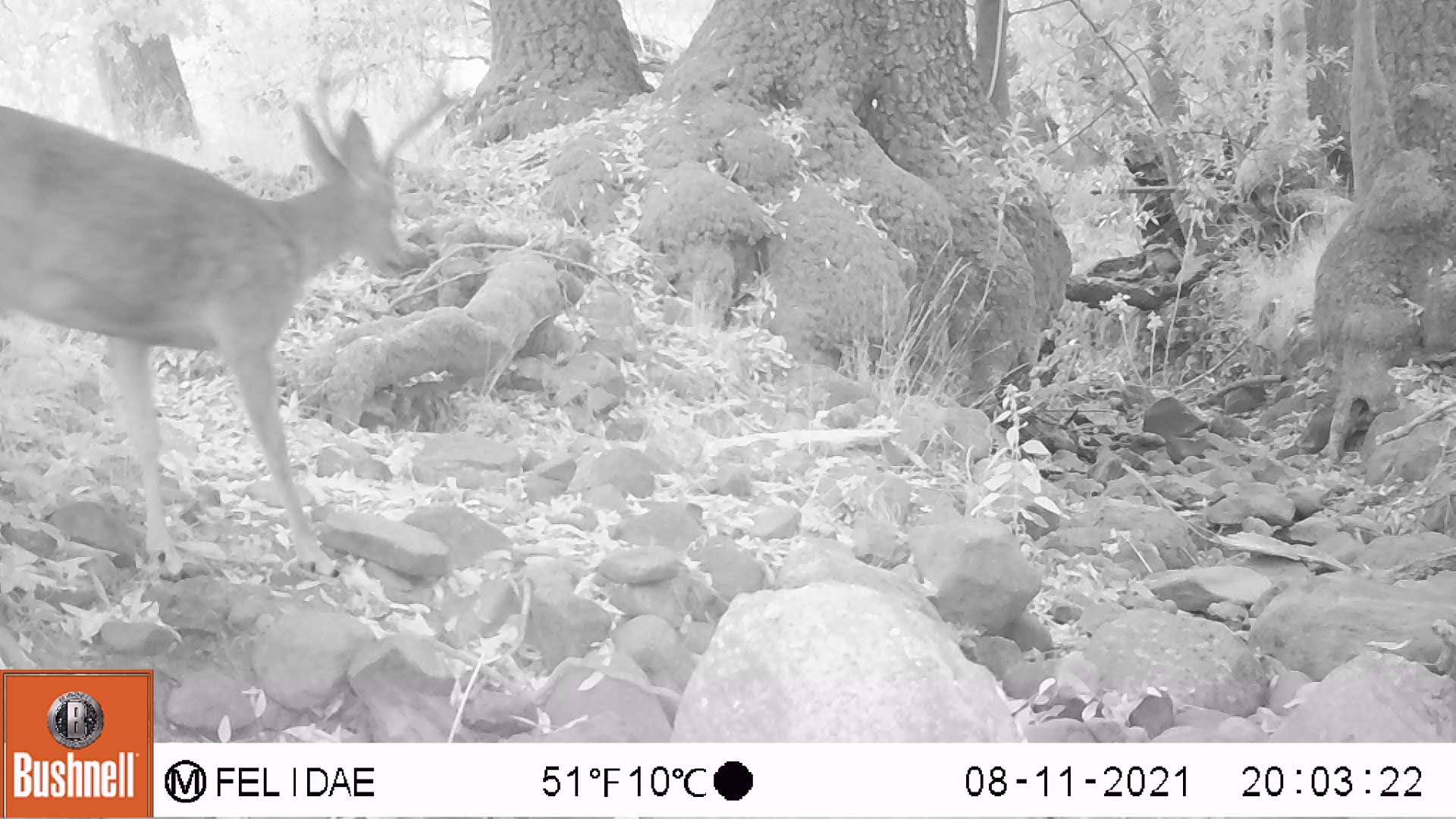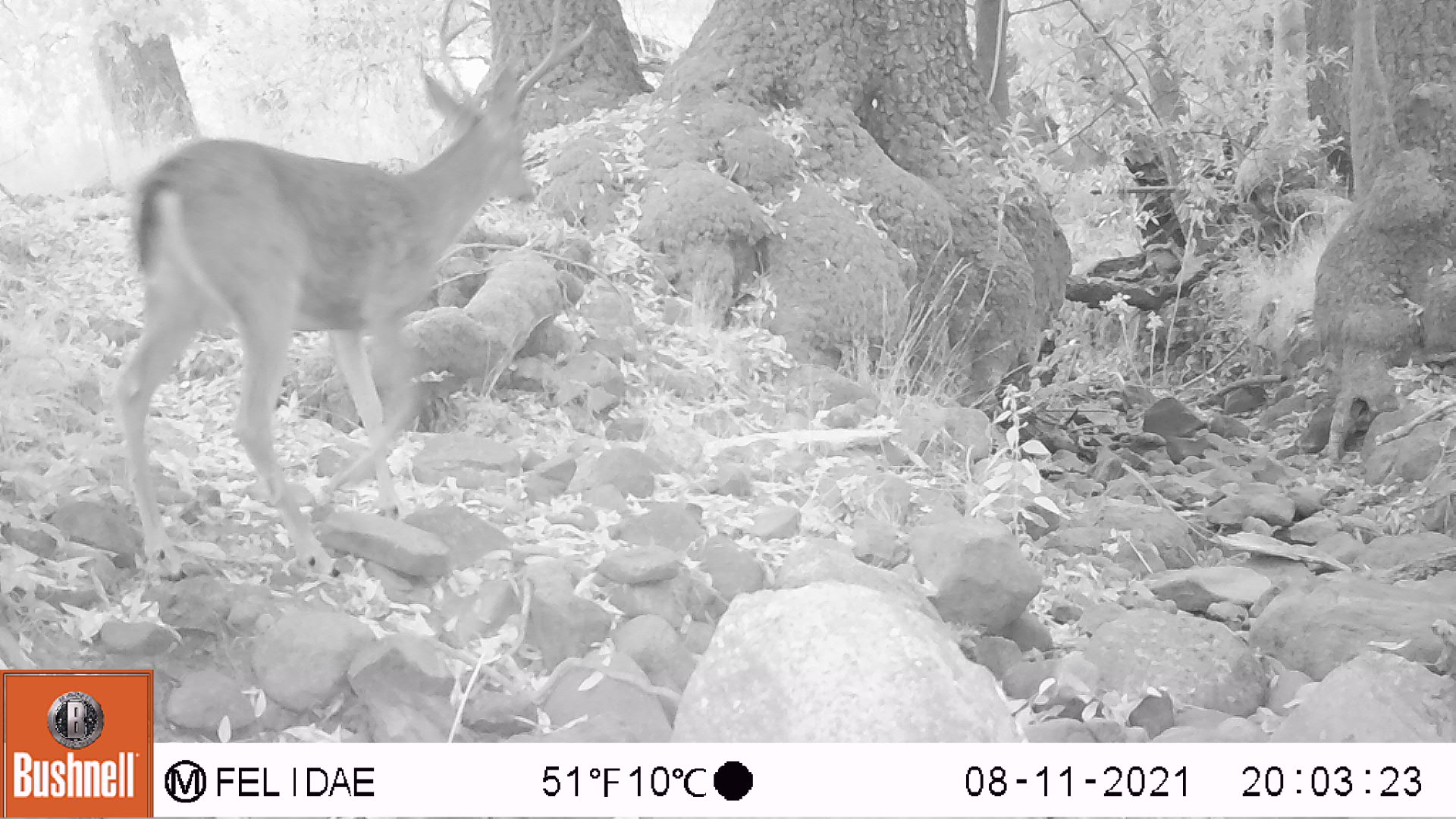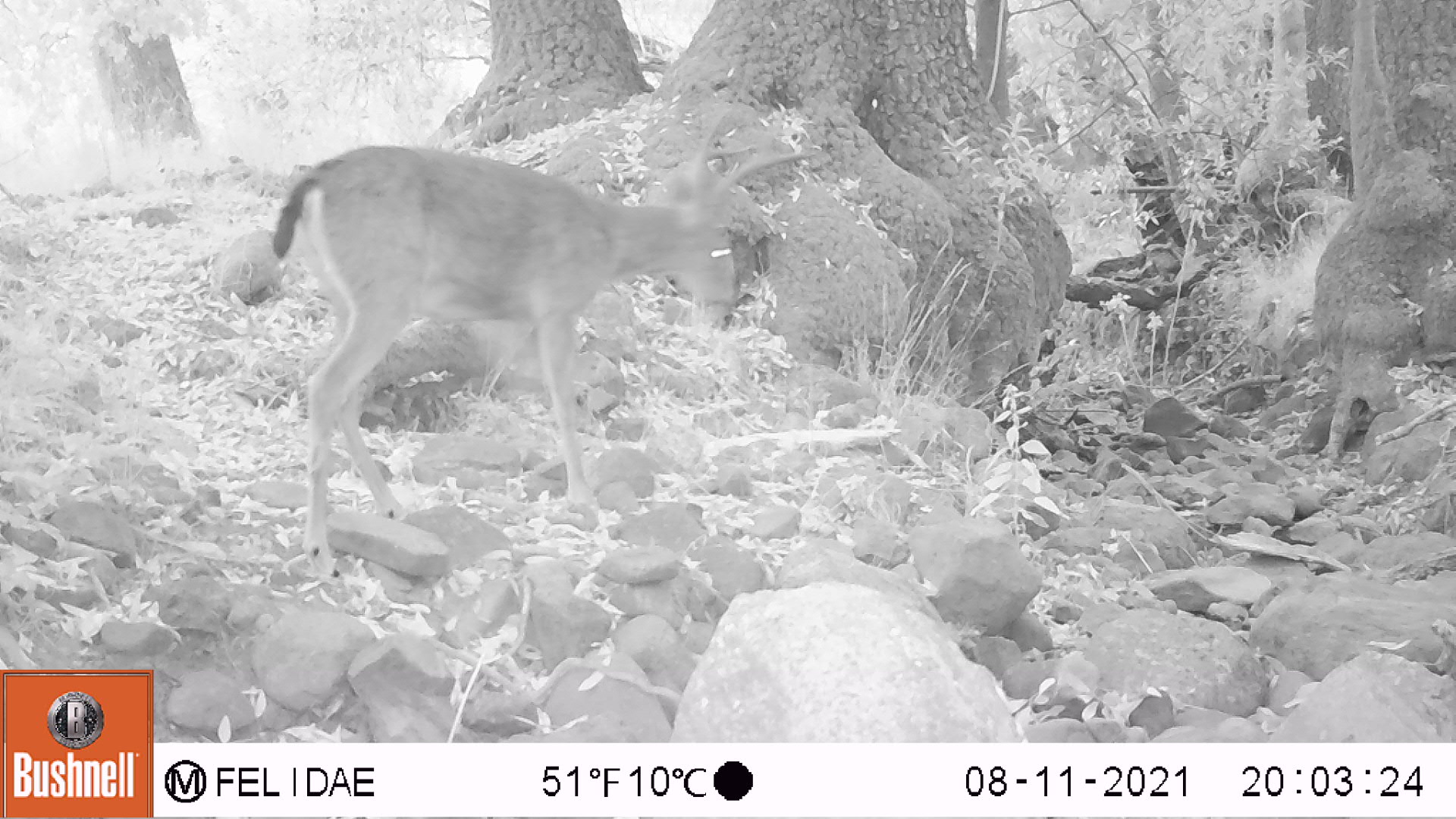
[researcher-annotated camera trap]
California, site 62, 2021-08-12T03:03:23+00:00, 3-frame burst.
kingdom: Animalia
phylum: Chordata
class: Mammalia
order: Artiodactyla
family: Cervidae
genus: Odocoileus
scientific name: Odocoileus hemionus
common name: mule deer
Mule deer (Odocoileus hemionus).